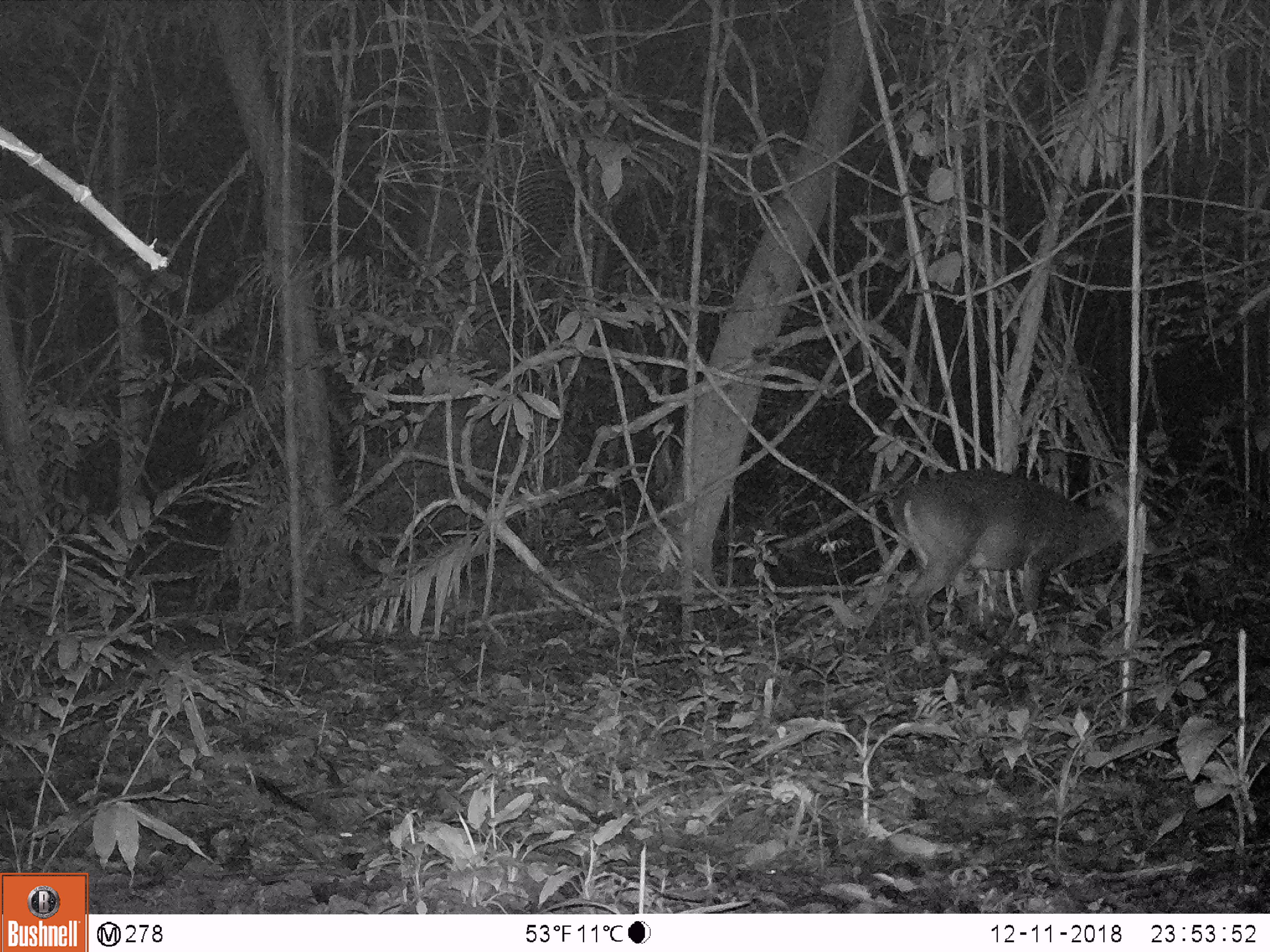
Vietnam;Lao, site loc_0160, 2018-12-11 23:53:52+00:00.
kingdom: Animalia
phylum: Chordata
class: Mammalia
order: Artiodactyla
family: Cervidae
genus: Muntiacus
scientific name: Muntiacus vuquangensis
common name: large-antlered muntjac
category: large antlered muntjac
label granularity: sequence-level